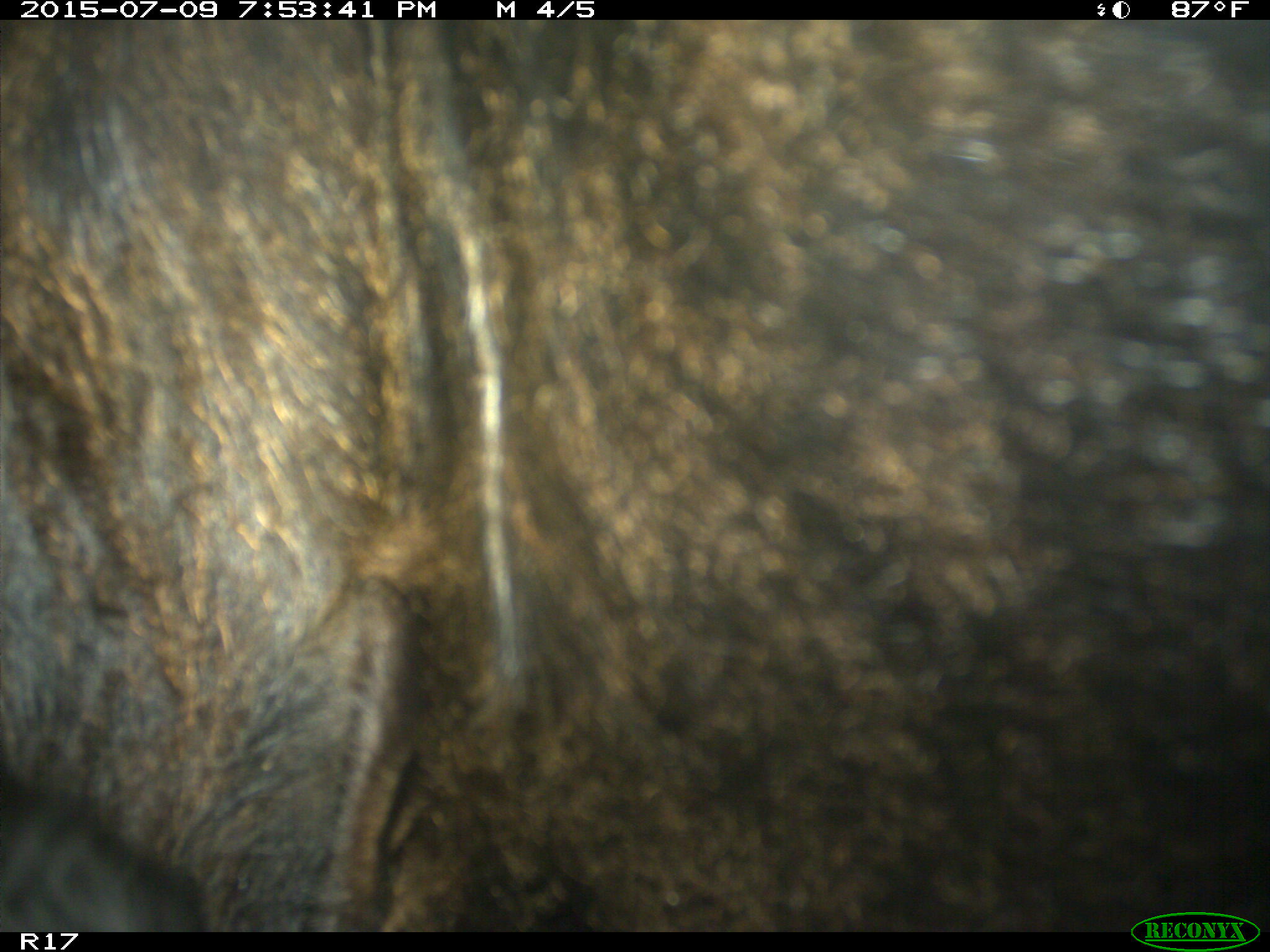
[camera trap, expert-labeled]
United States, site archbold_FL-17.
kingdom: Animalia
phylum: Chordata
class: Mammalia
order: Artiodactyla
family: Bovidae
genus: Bos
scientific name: Bos taurus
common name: domestic cow